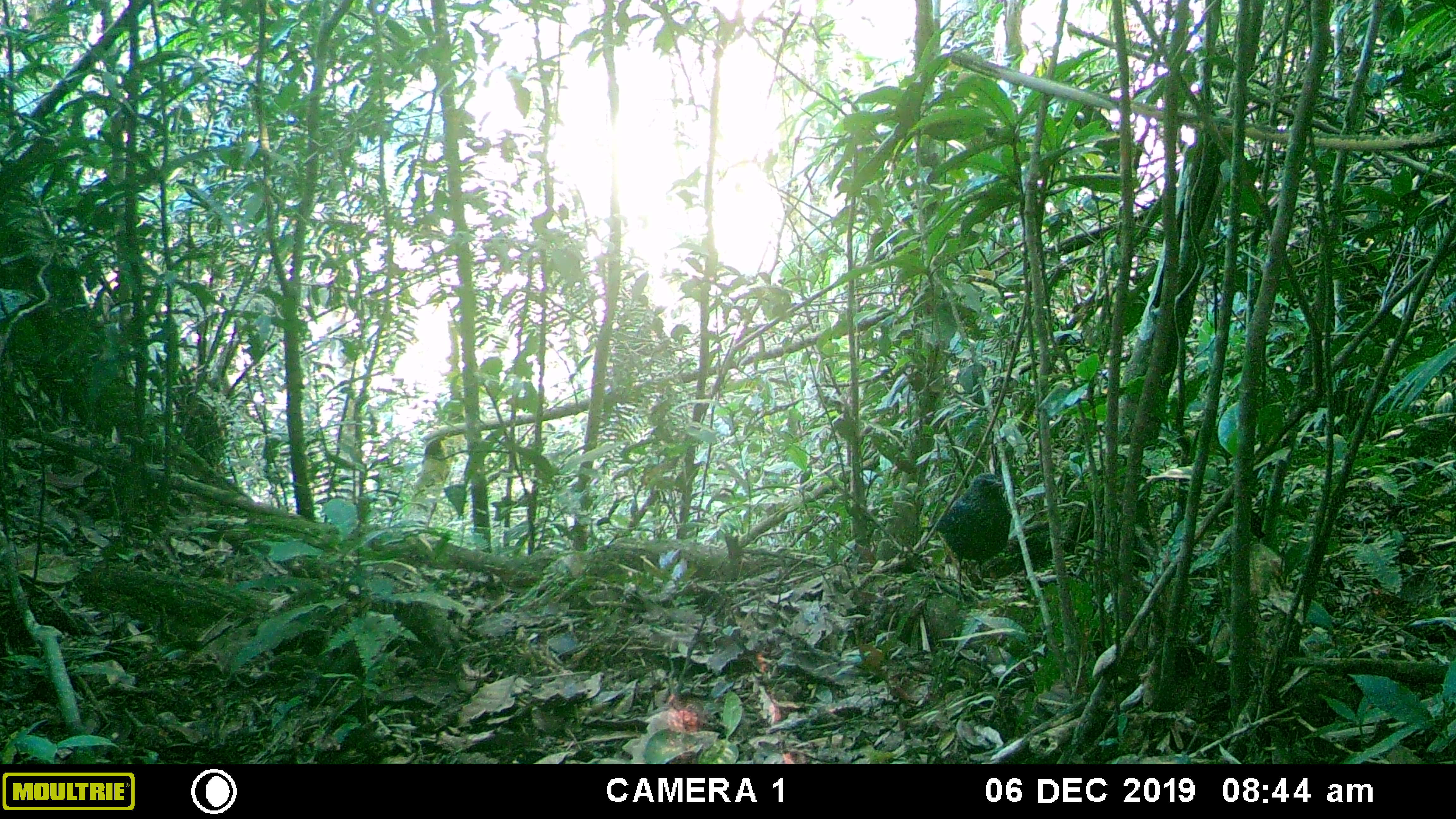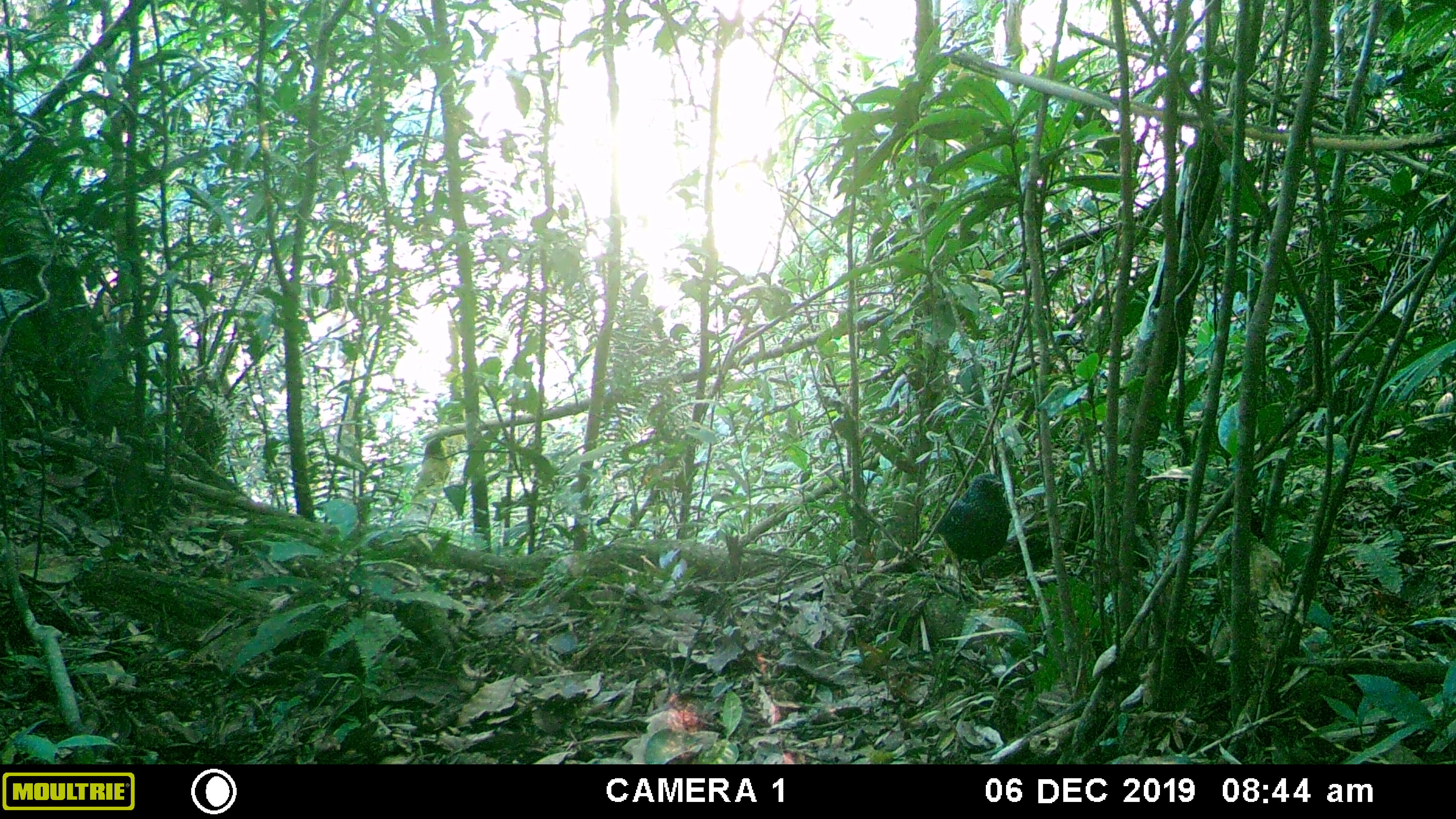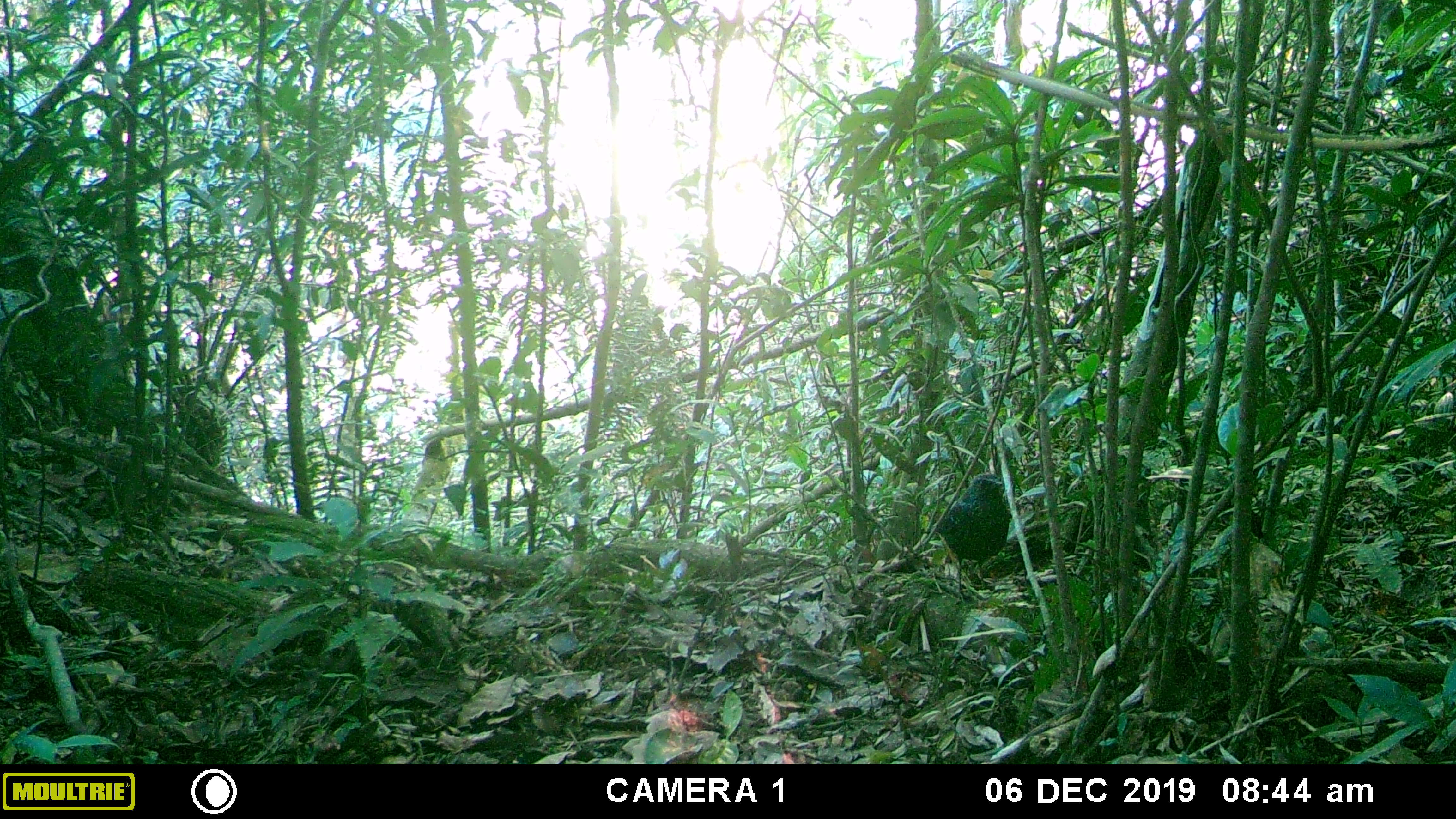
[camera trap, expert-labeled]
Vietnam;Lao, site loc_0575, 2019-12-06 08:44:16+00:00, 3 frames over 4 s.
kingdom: Animalia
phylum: Chordata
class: Aves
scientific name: Aves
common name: bird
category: unidentified bird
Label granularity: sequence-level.